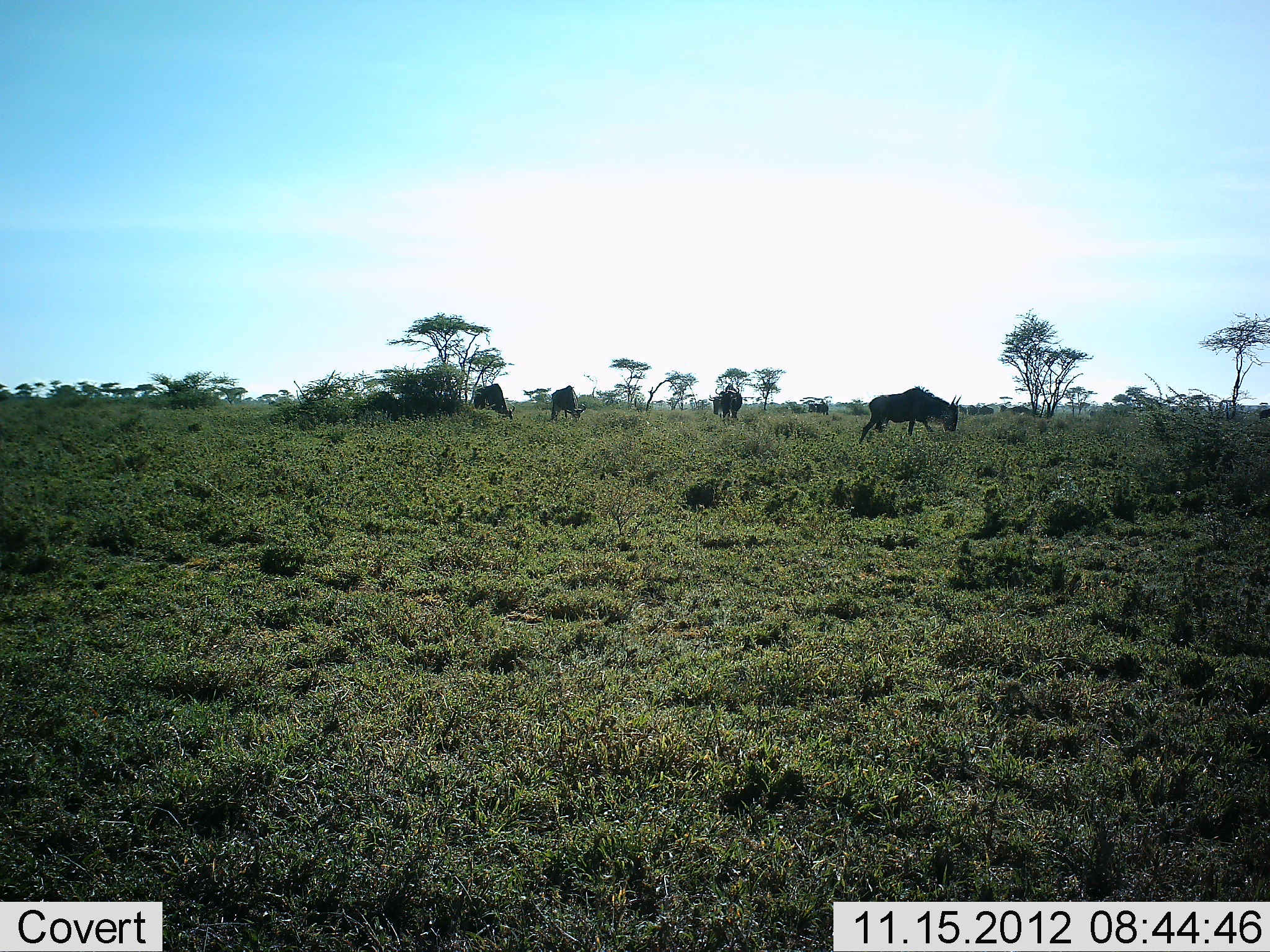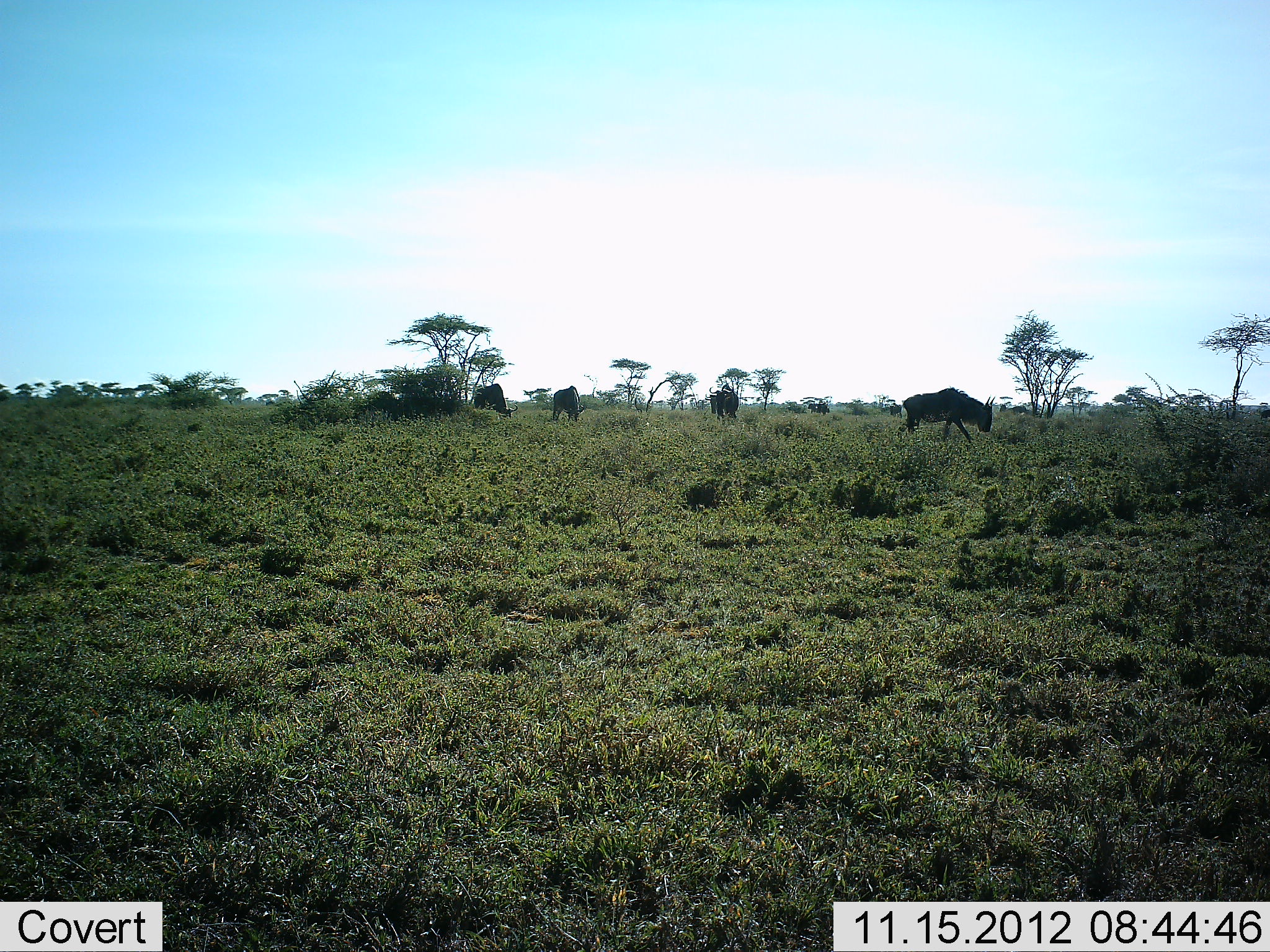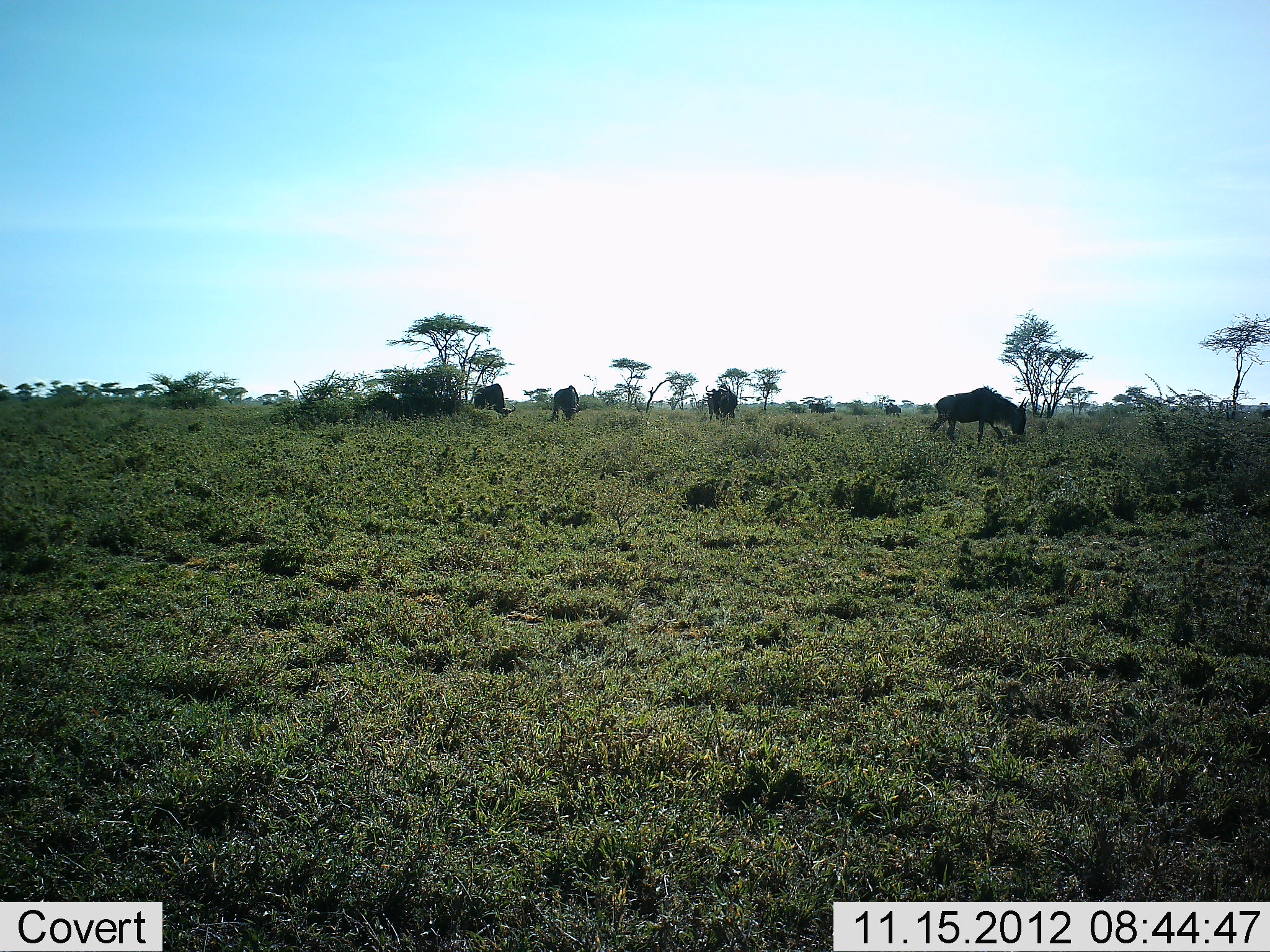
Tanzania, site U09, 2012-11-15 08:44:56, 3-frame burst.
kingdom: Animalia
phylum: Chordata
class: Mammalia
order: Artiodactyla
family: Bovidae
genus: Connochaetes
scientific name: Connochaetes taurinus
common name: blue wildebeest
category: wildebeest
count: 4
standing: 50%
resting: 0%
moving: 70%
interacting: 0%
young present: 0%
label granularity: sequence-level